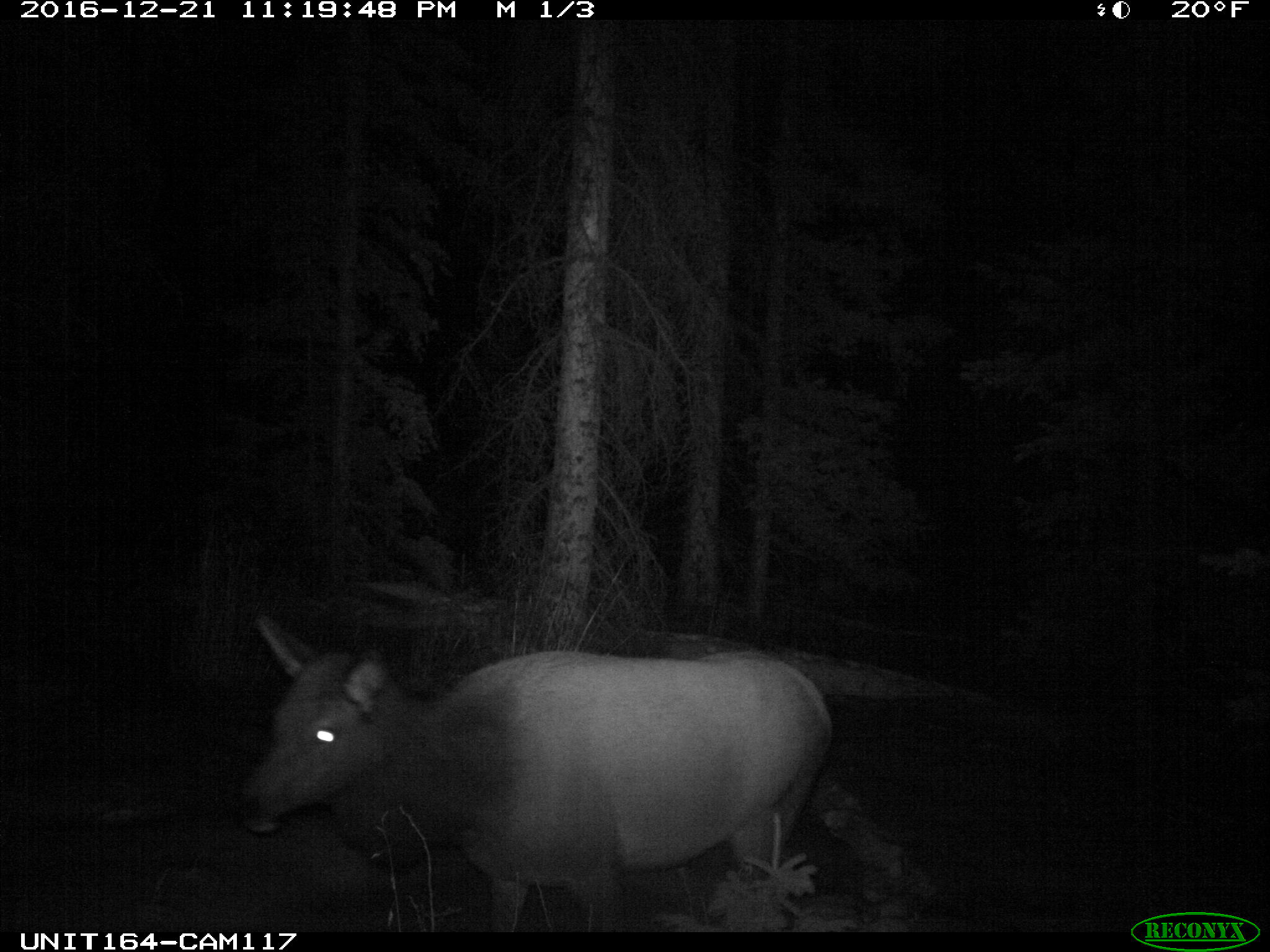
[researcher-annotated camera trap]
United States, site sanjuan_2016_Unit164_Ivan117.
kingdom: Animalia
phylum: Chordata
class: Mammalia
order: Artiodactyla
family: Cervidae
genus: Cervus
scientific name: Cervus elaphus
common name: red deer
Cervus elaphus (red deer).